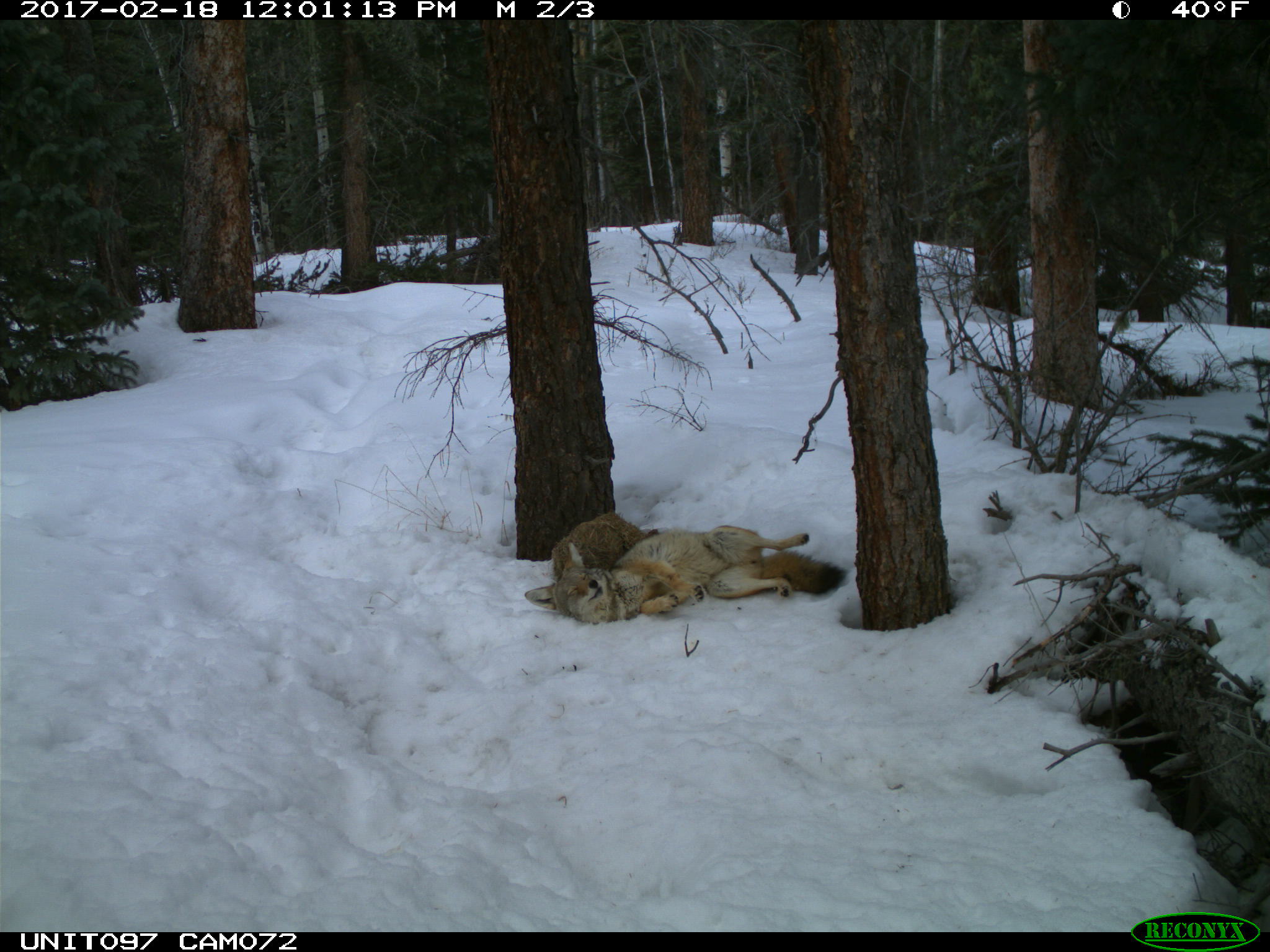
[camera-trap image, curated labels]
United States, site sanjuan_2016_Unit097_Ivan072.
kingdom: Animalia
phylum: Chordata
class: Mammalia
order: Carnivora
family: Canidae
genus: Canis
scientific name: Canis latrans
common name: coyote